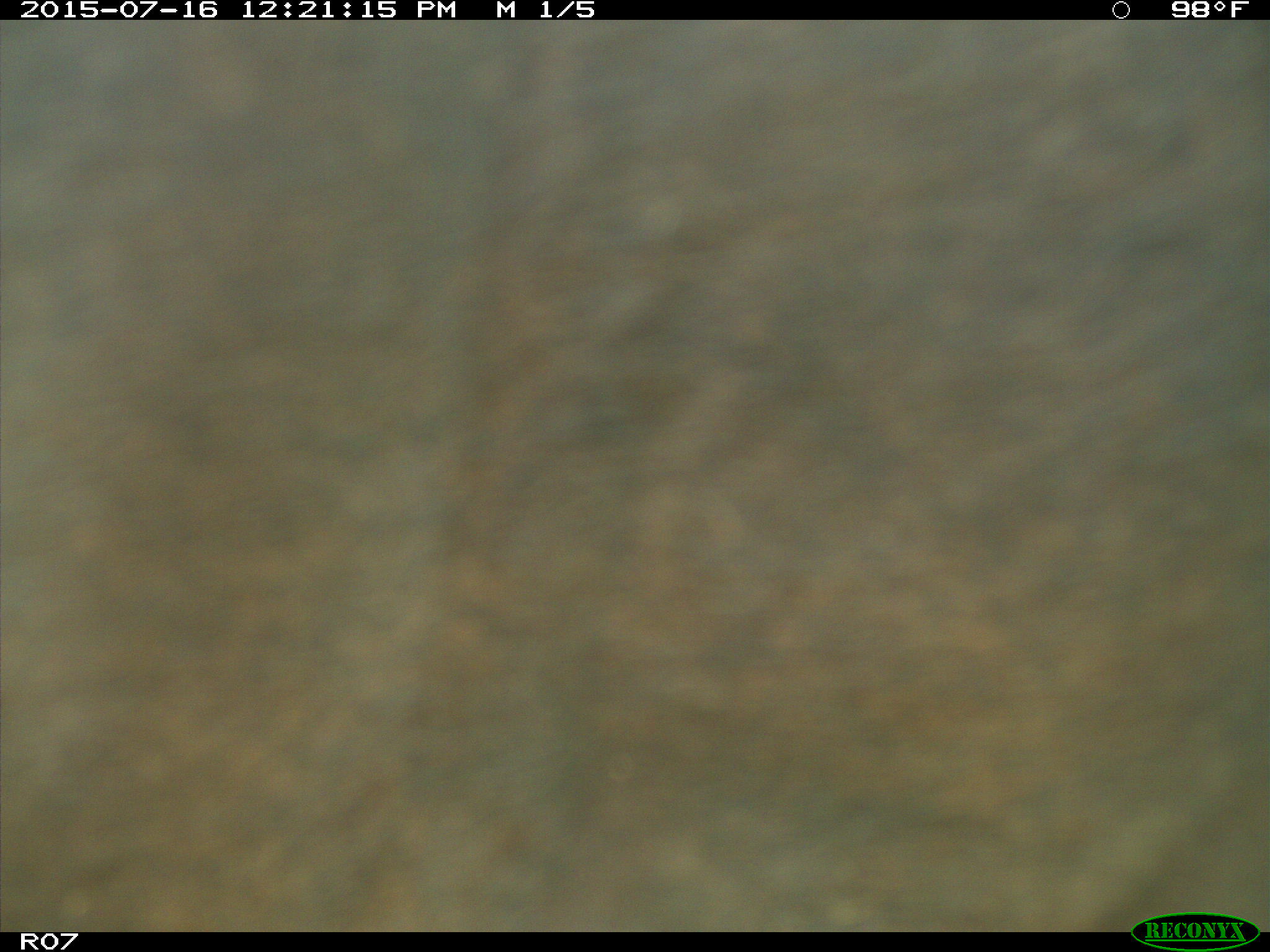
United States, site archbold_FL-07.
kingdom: Animalia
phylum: Chordata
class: Mammalia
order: Artiodactyla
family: Bovidae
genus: Bos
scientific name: Bos taurus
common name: domestic cow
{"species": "Bos taurus (domestic cow)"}